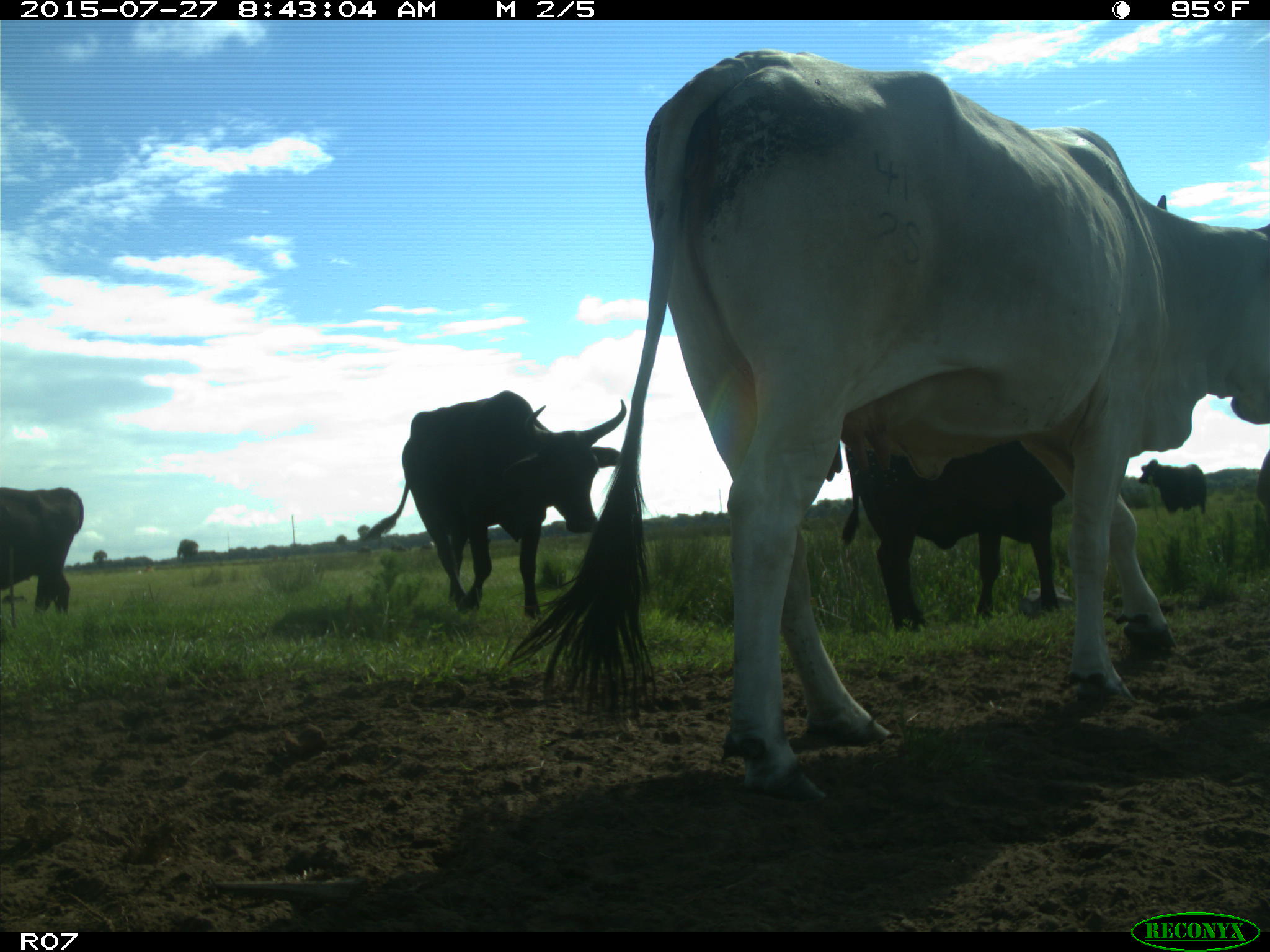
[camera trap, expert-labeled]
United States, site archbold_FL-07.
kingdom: Animalia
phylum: Chordata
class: Mammalia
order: Artiodactyla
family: Bovidae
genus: Bos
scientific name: Bos taurus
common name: domestic cow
Bos taurus (domestic cow).